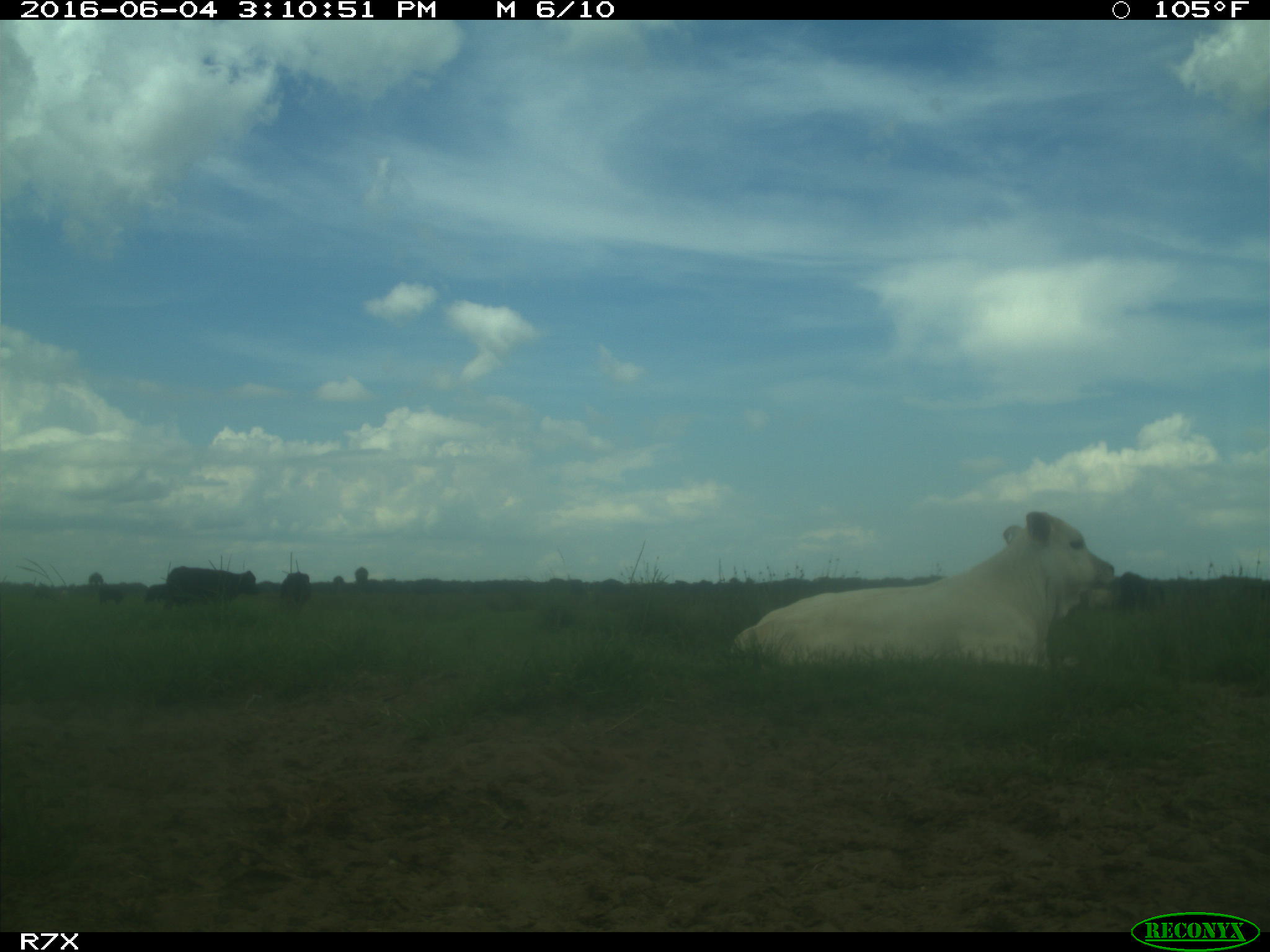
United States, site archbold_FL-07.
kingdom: Animalia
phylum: Chordata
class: Mammalia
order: Artiodactyla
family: Bovidae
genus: Bos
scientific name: Bos taurus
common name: domestic cow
Bos taurus (domestic cow).